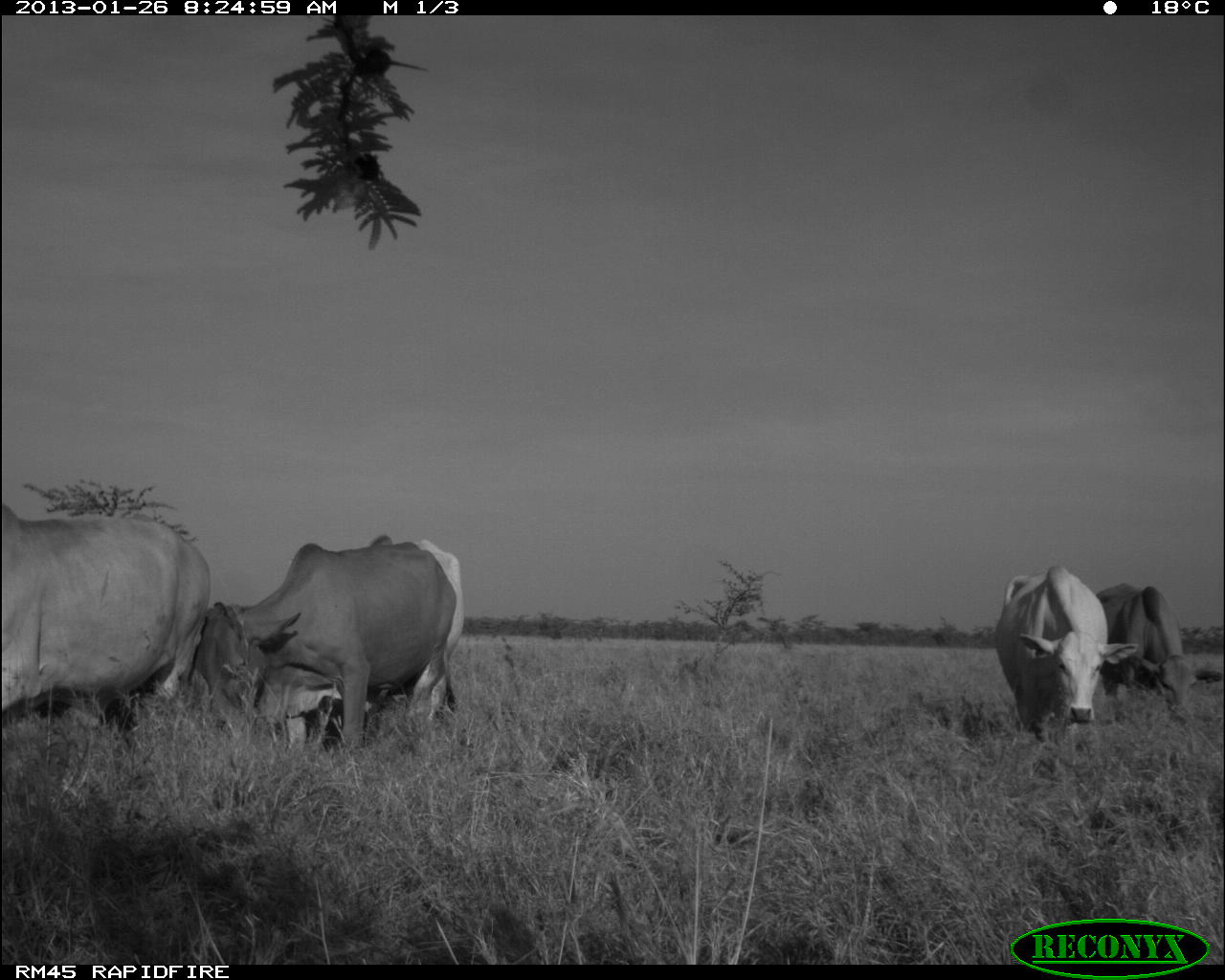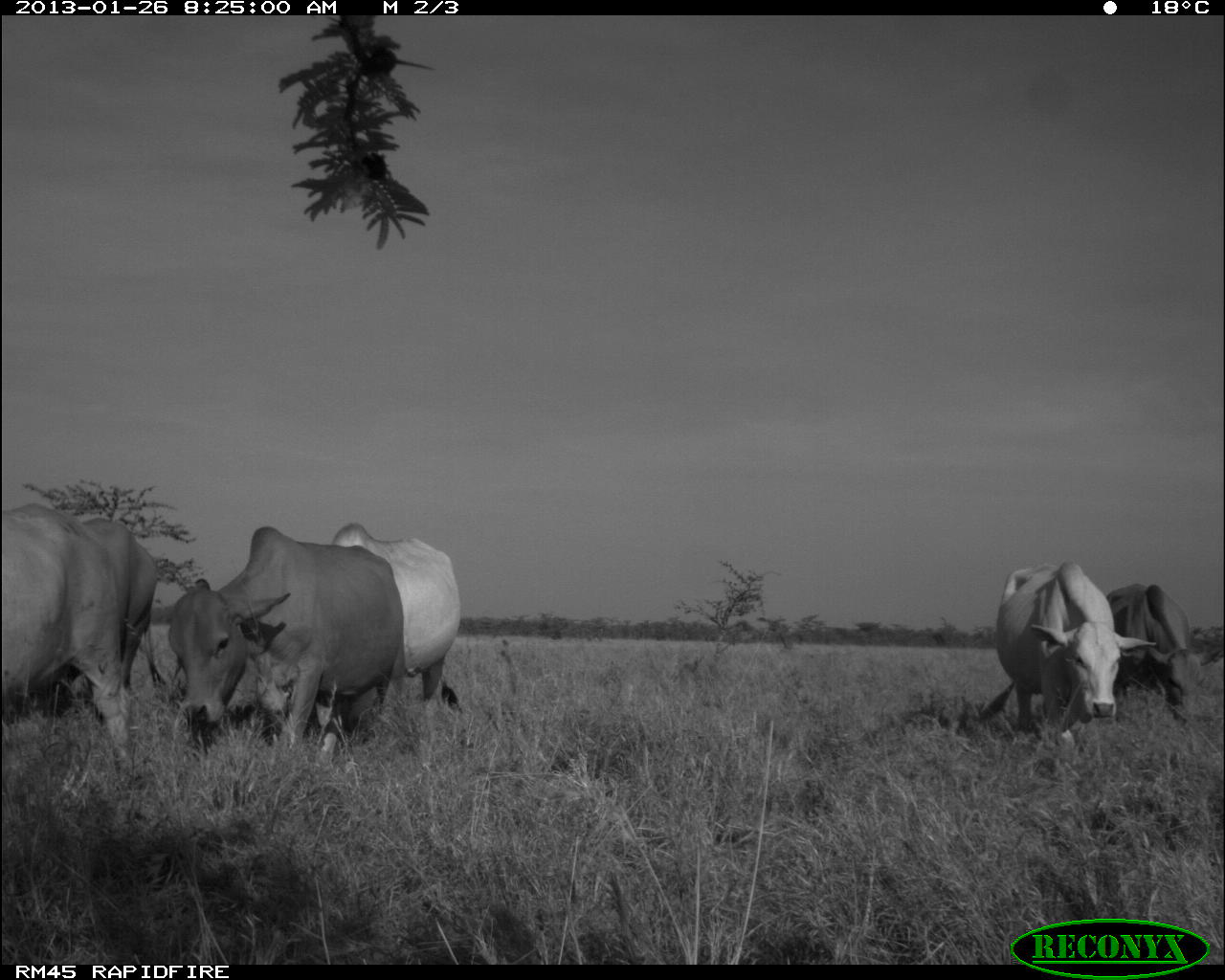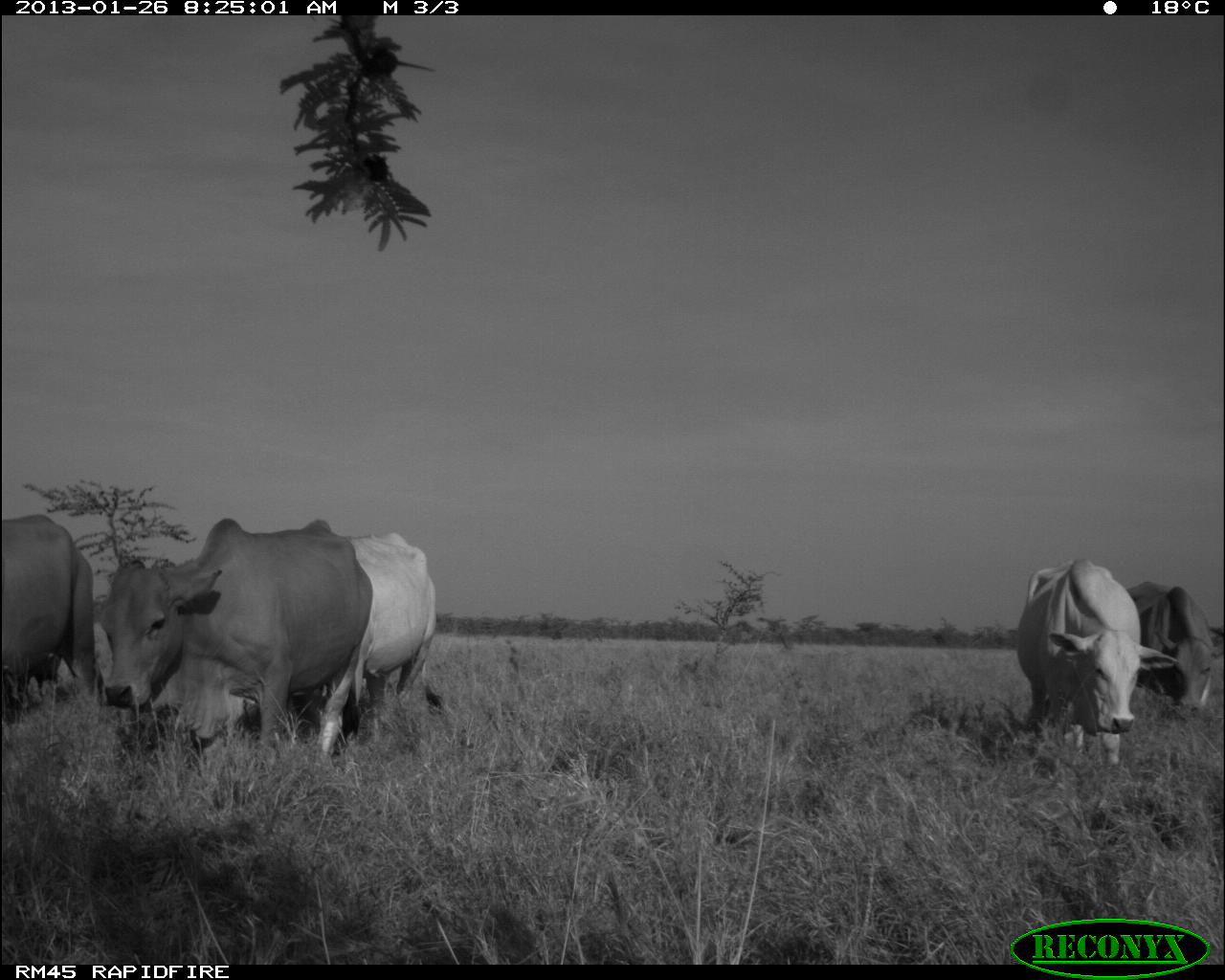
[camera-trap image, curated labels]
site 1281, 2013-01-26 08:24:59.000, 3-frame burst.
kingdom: Animalia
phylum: Chordata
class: Mammalia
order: Artiodactyla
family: Bovidae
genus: Bos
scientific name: Bos taurus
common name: domestic cattle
Bos taurus (domestic cattle), count 6.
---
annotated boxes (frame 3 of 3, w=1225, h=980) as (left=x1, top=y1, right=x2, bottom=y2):
bos taurus: (left=100, top=517, right=372, bottom=764); (left=1017, top=558, right=1177, bottom=769); (left=291, top=519, right=441, bottom=729); (left=2, top=514, right=97, bottom=723); (left=1125, top=580, right=1224, bottom=713)